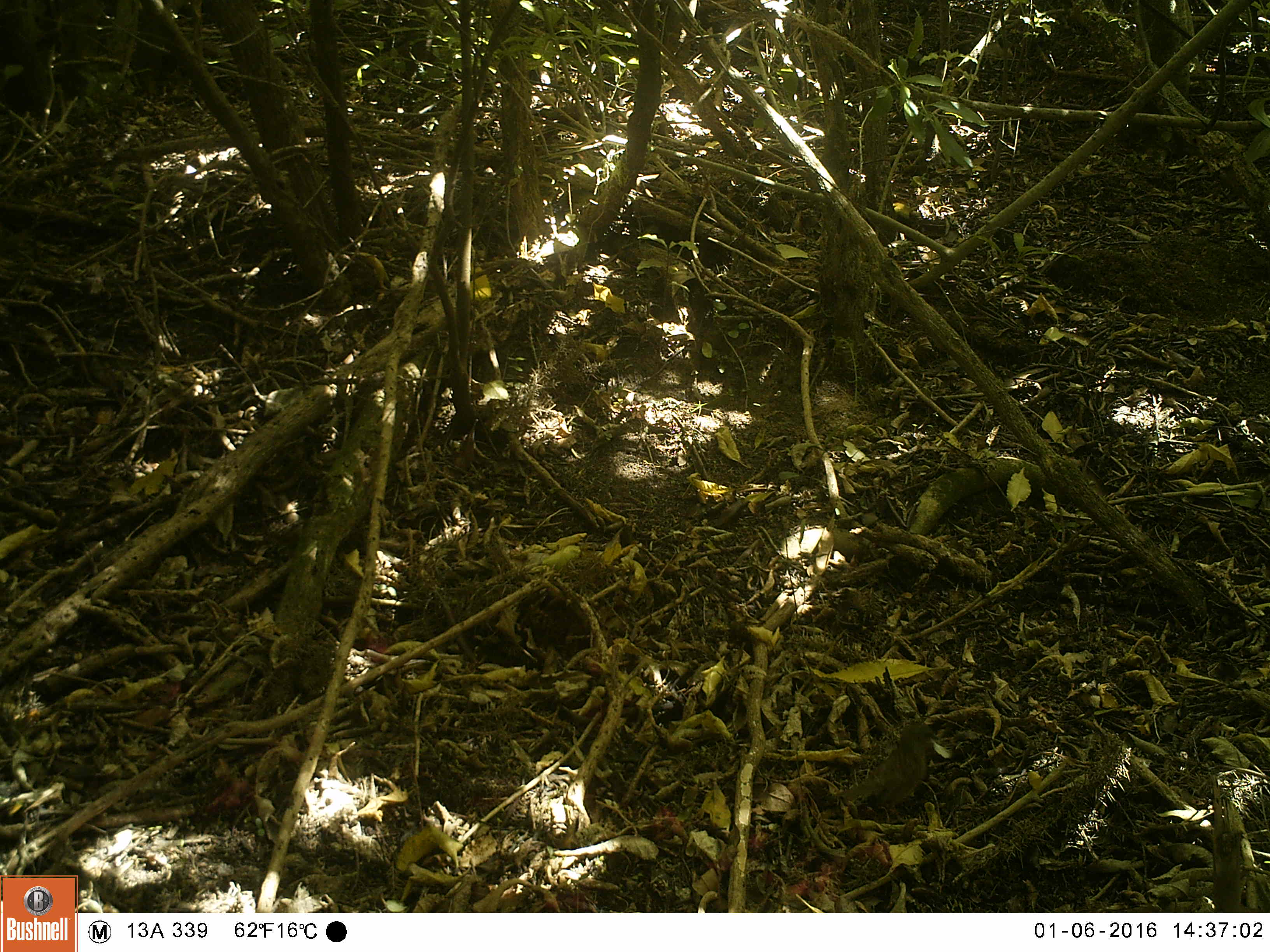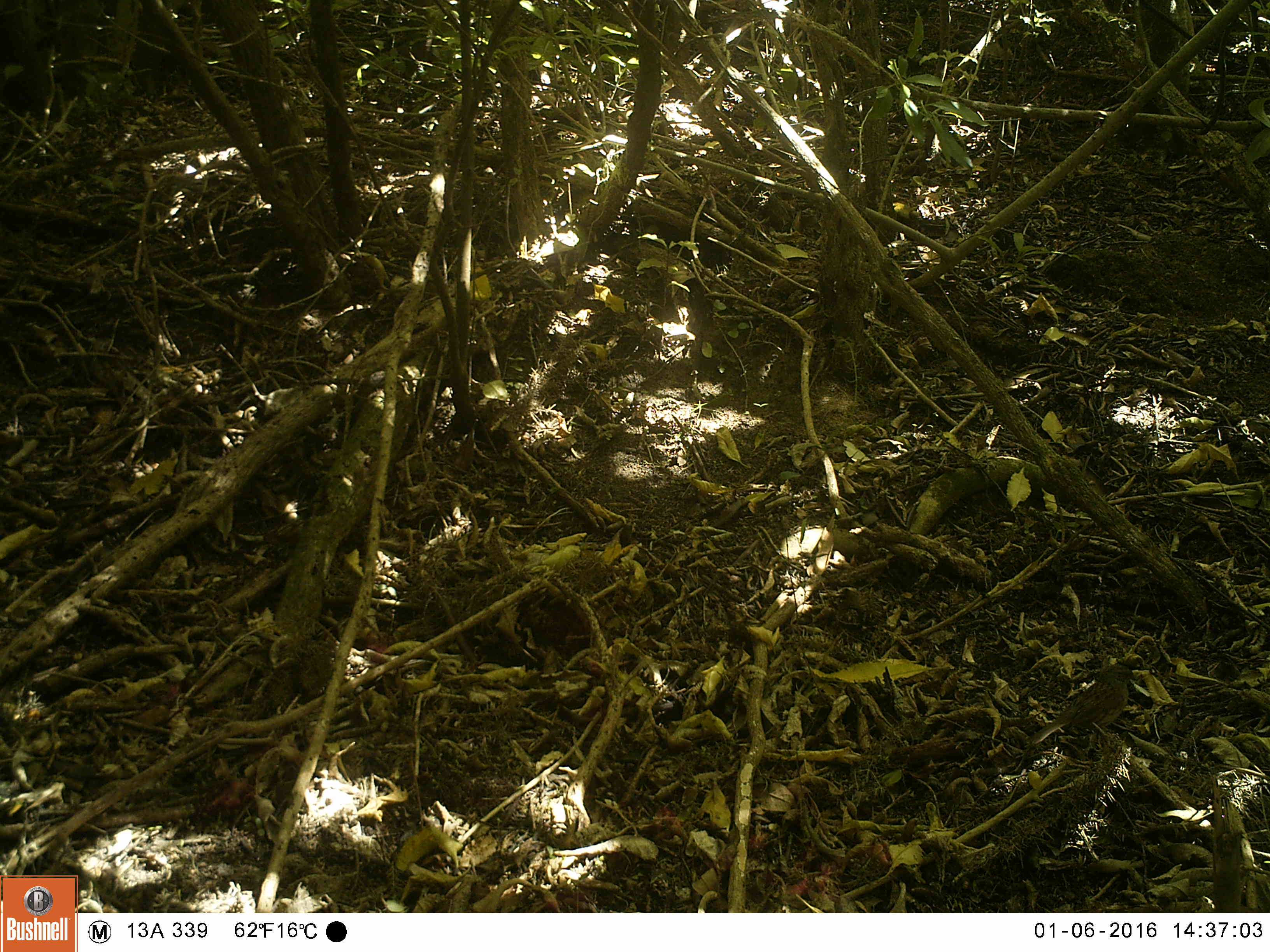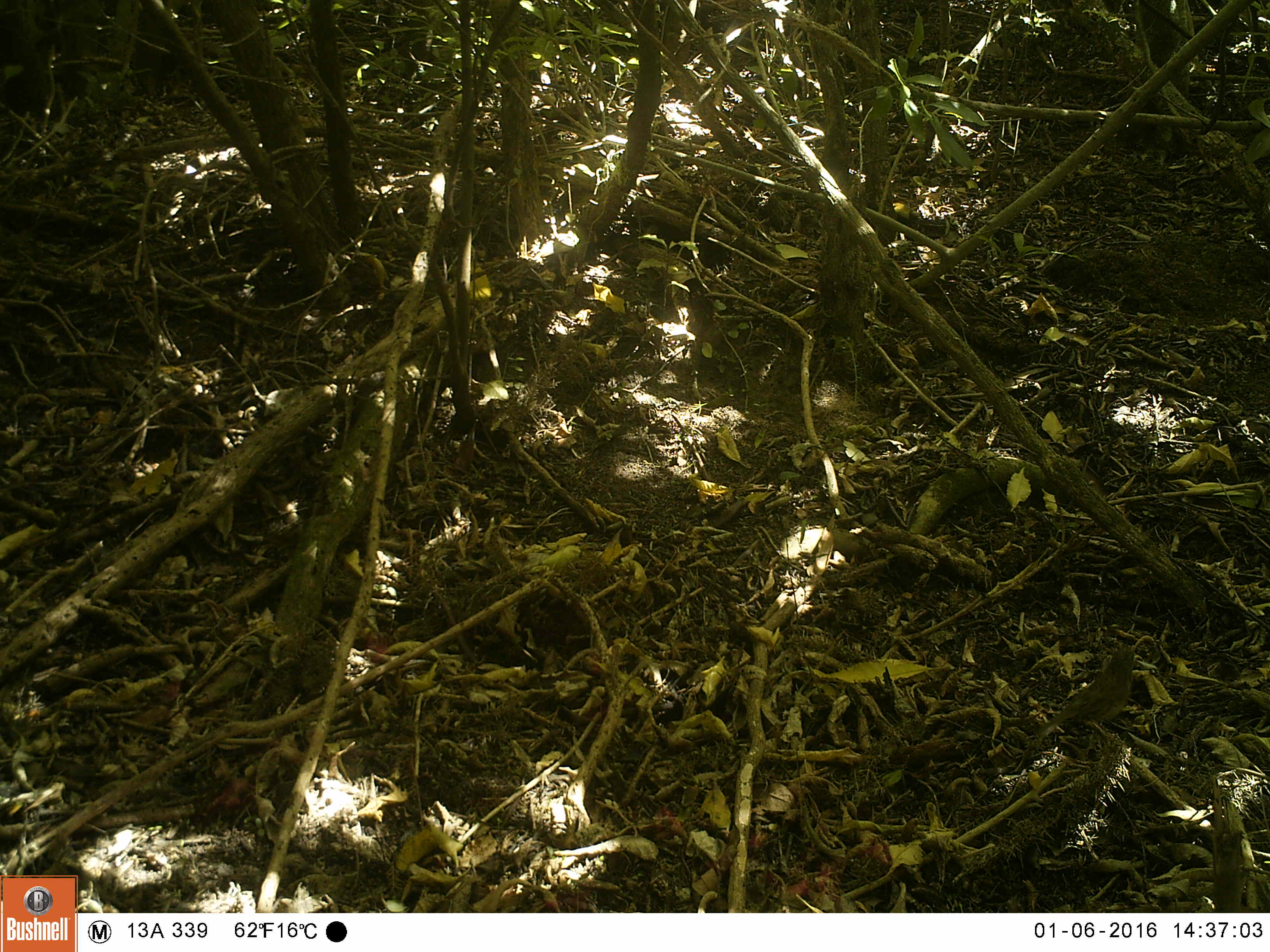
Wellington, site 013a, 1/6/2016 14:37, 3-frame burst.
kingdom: Animalia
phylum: Chordata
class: Aves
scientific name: Aves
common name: bird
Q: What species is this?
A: Bird (Aves).